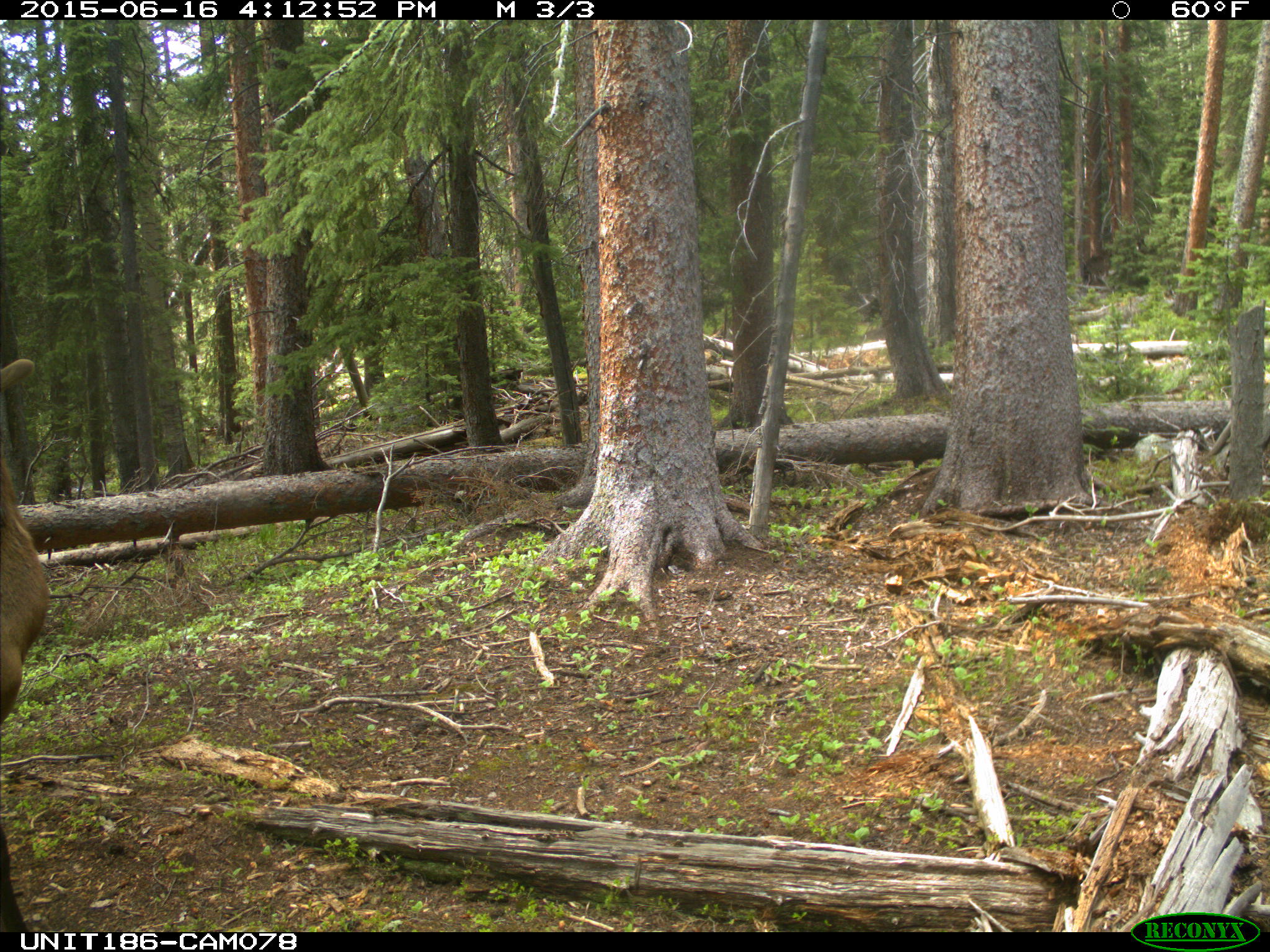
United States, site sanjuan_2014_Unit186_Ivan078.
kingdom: Animalia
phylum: Chordata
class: Mammalia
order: Artiodactyla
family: Cervidae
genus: Cervus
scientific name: Cervus elaphus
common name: red deer